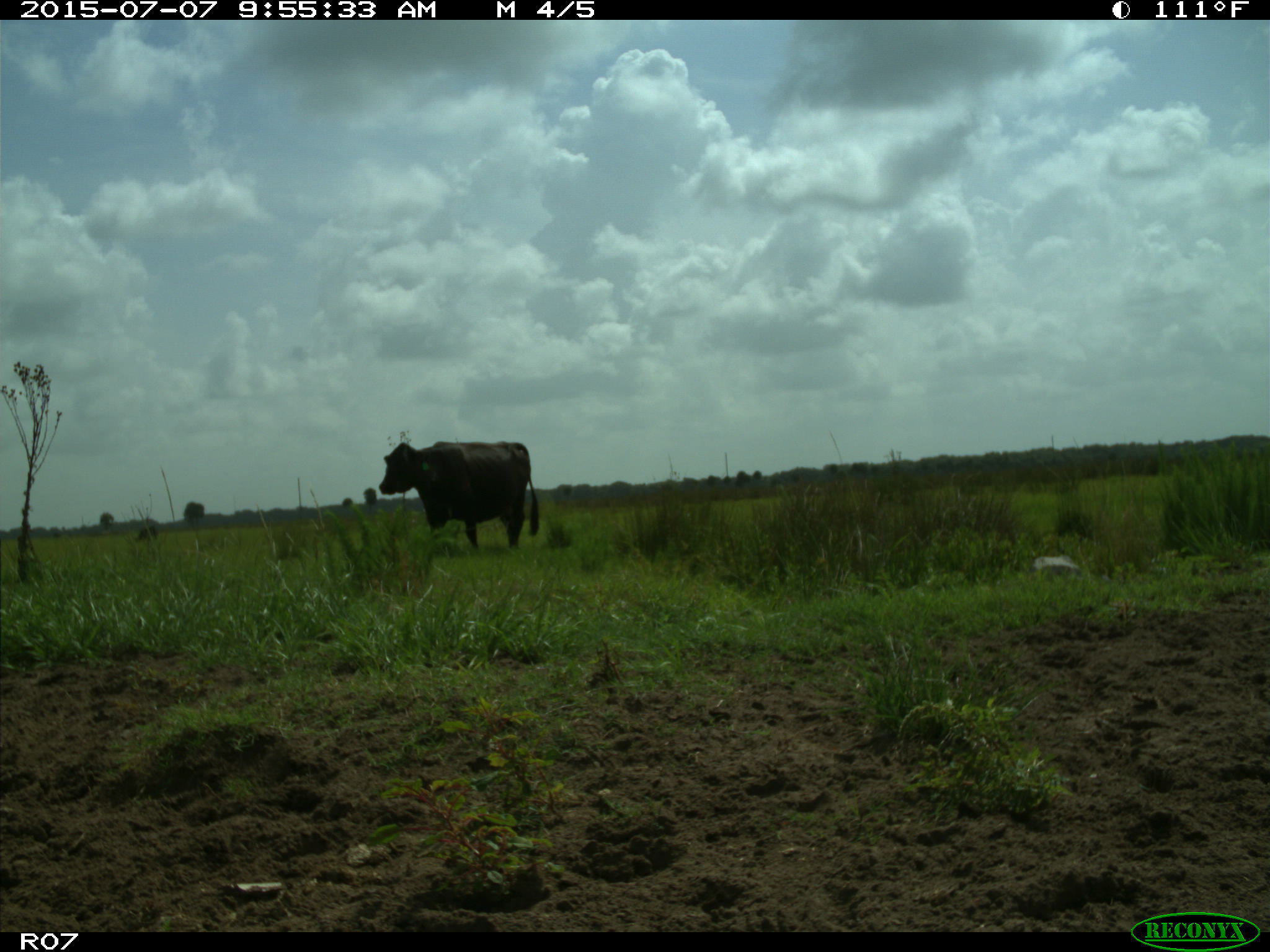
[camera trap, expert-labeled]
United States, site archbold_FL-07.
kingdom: Animalia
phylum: Chordata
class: Mammalia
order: Artiodactyla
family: Bovidae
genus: Bos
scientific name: Bos taurus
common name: domestic cow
Bos taurus (domestic cow).